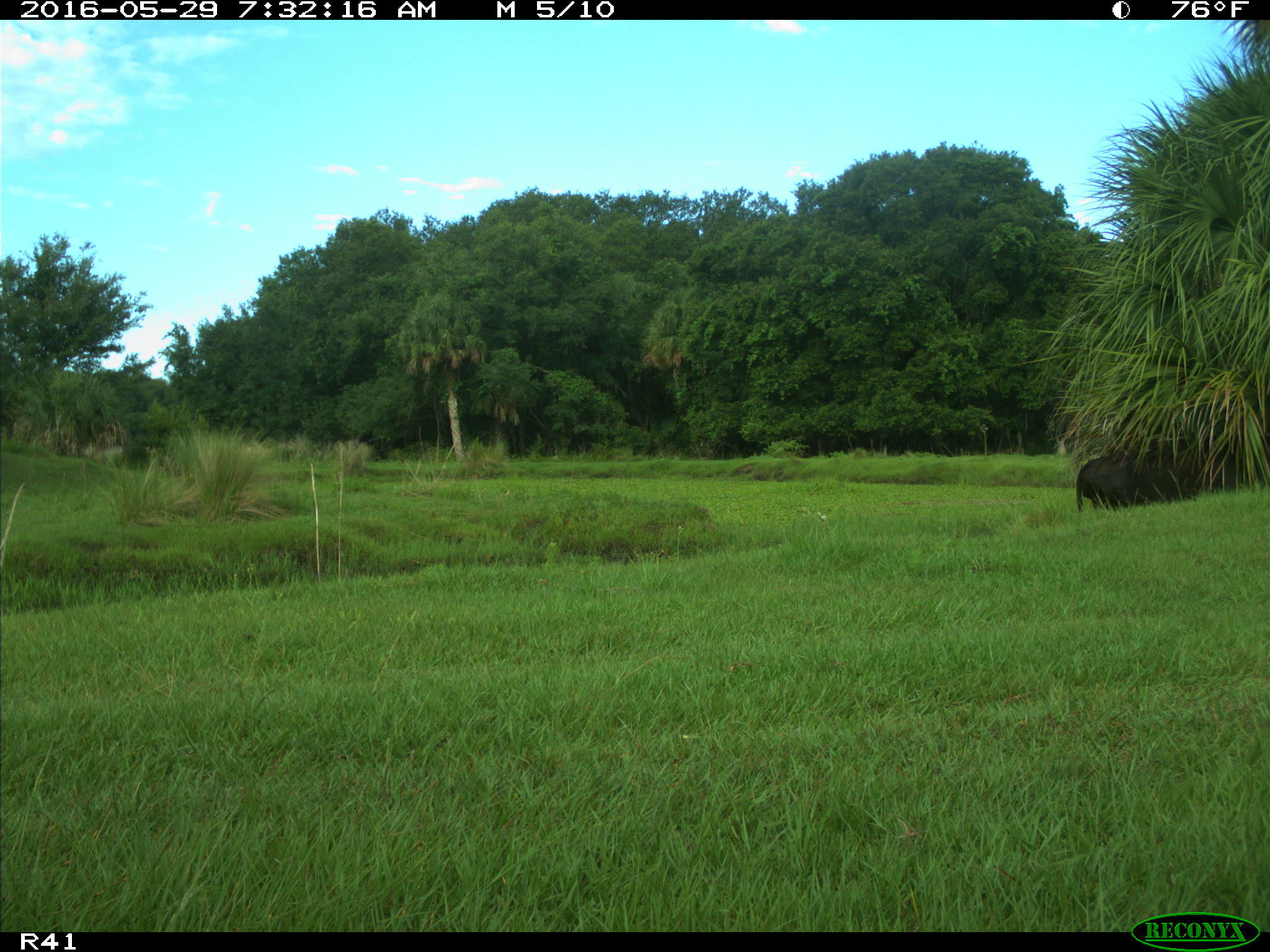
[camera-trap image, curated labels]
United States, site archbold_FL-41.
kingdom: Animalia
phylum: Chordata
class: Mammalia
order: Artiodactyla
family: Bovidae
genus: Bos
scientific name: Bos taurus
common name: domestic cow